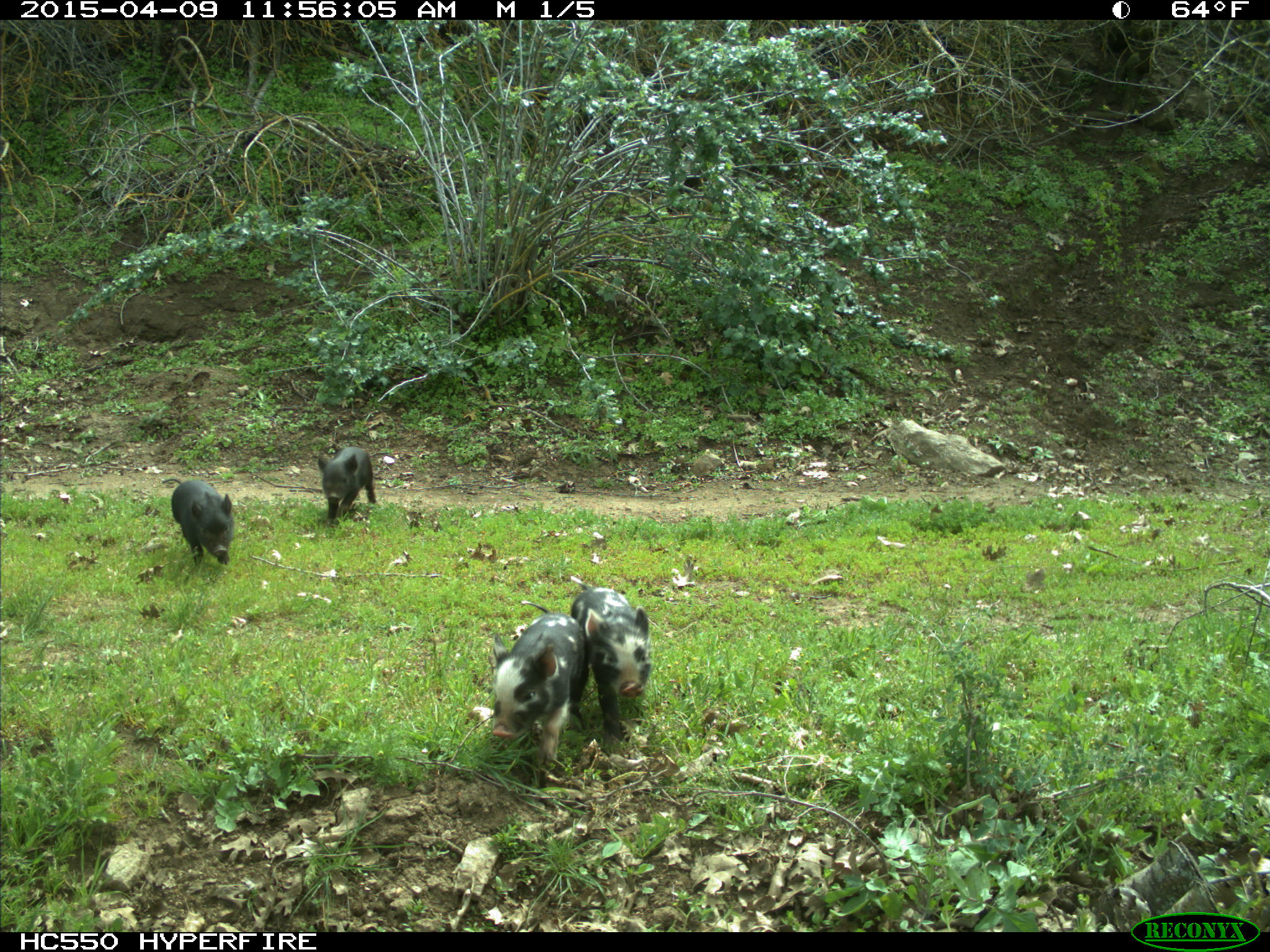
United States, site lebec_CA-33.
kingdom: Animalia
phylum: Chordata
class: Mammalia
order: Artiodactyla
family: Suidae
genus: Sus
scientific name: Sus scrofa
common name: wild boar